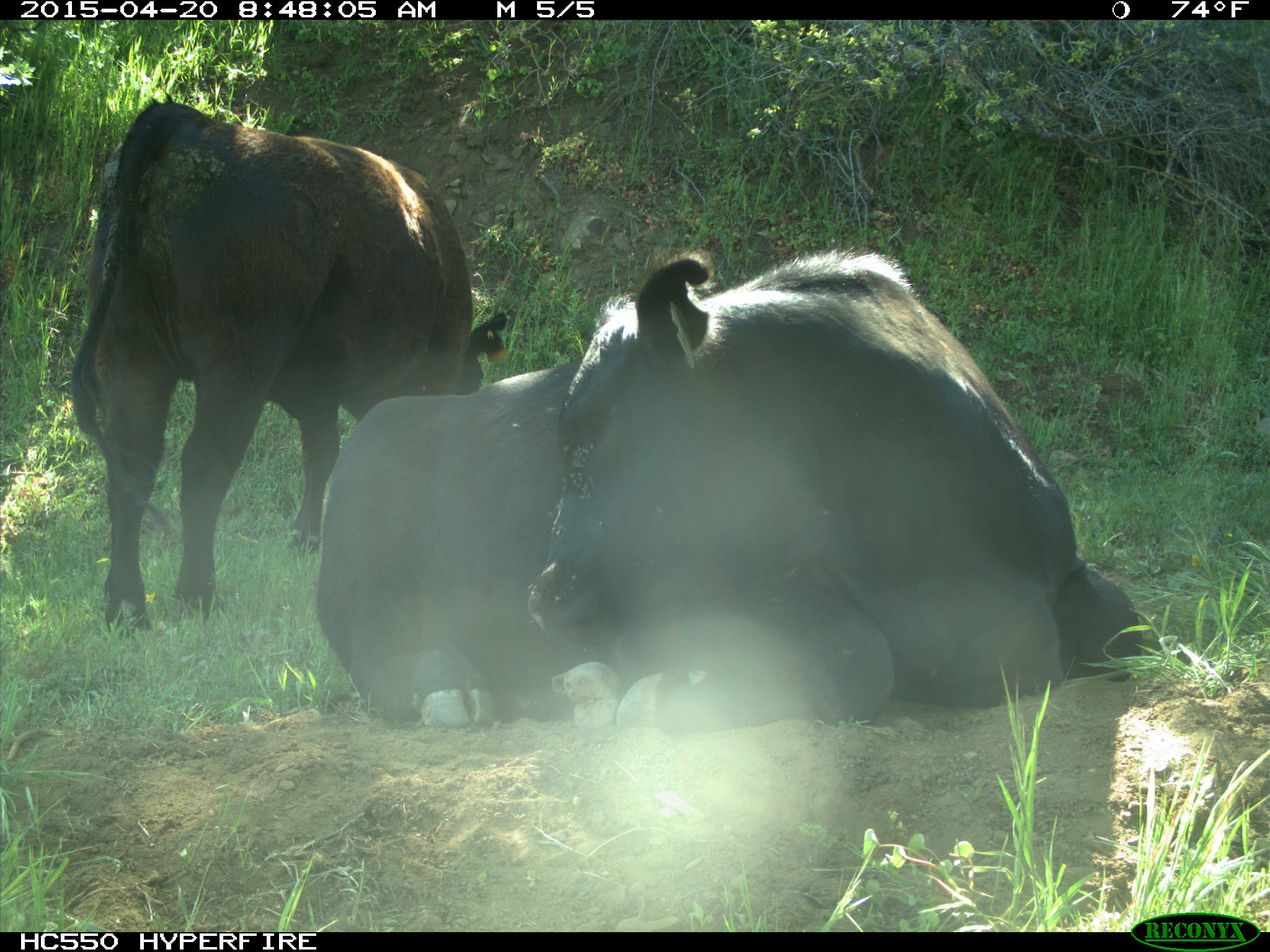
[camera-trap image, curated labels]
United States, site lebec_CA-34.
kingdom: Animalia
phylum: Chordata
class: Mammalia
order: Artiodactyla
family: Bovidae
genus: Bos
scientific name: Bos taurus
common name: domestic cow